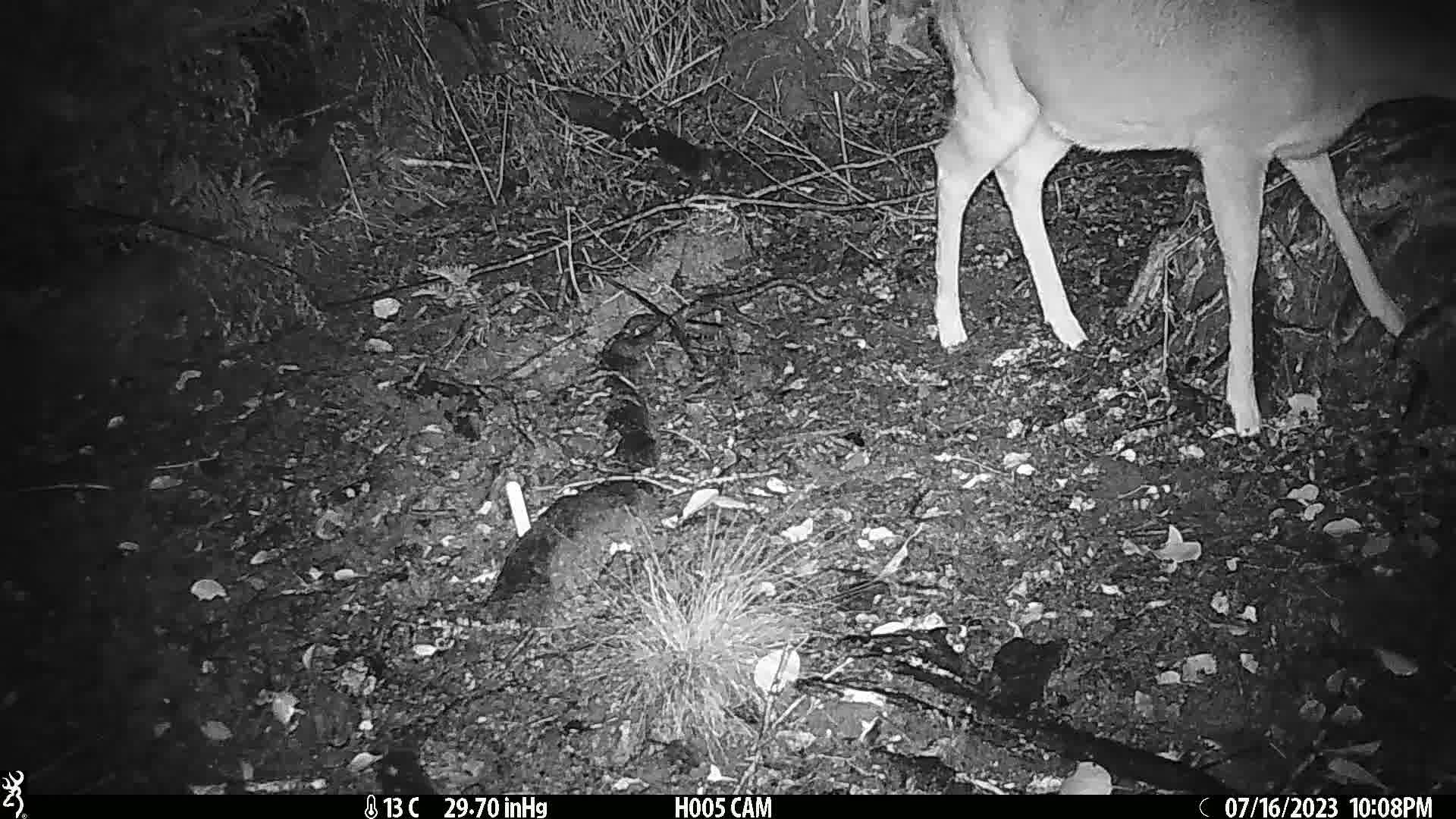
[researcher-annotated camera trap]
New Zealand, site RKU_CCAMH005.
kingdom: Animalia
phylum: Chordata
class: Mammalia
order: Artiodactyla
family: Cervidae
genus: Odocoileus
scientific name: Odocoileus virginianus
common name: white-tailed deer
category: white tailed deer